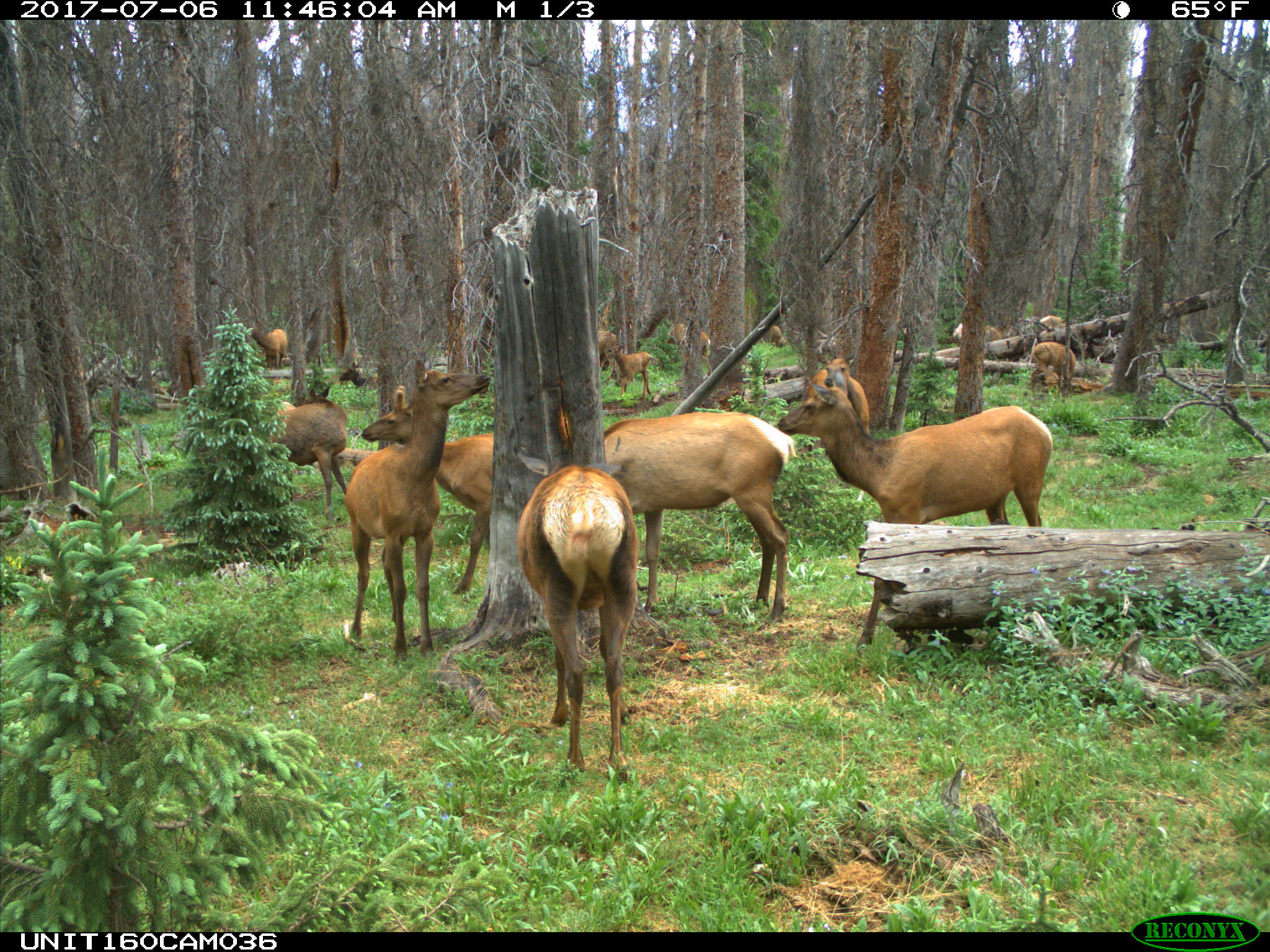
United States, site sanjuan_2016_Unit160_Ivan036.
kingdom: Animalia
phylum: Chordata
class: Mammalia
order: Artiodactyla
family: Cervidae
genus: Cervus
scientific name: Cervus elaphus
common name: red deer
Cervus elaphus (red deer).